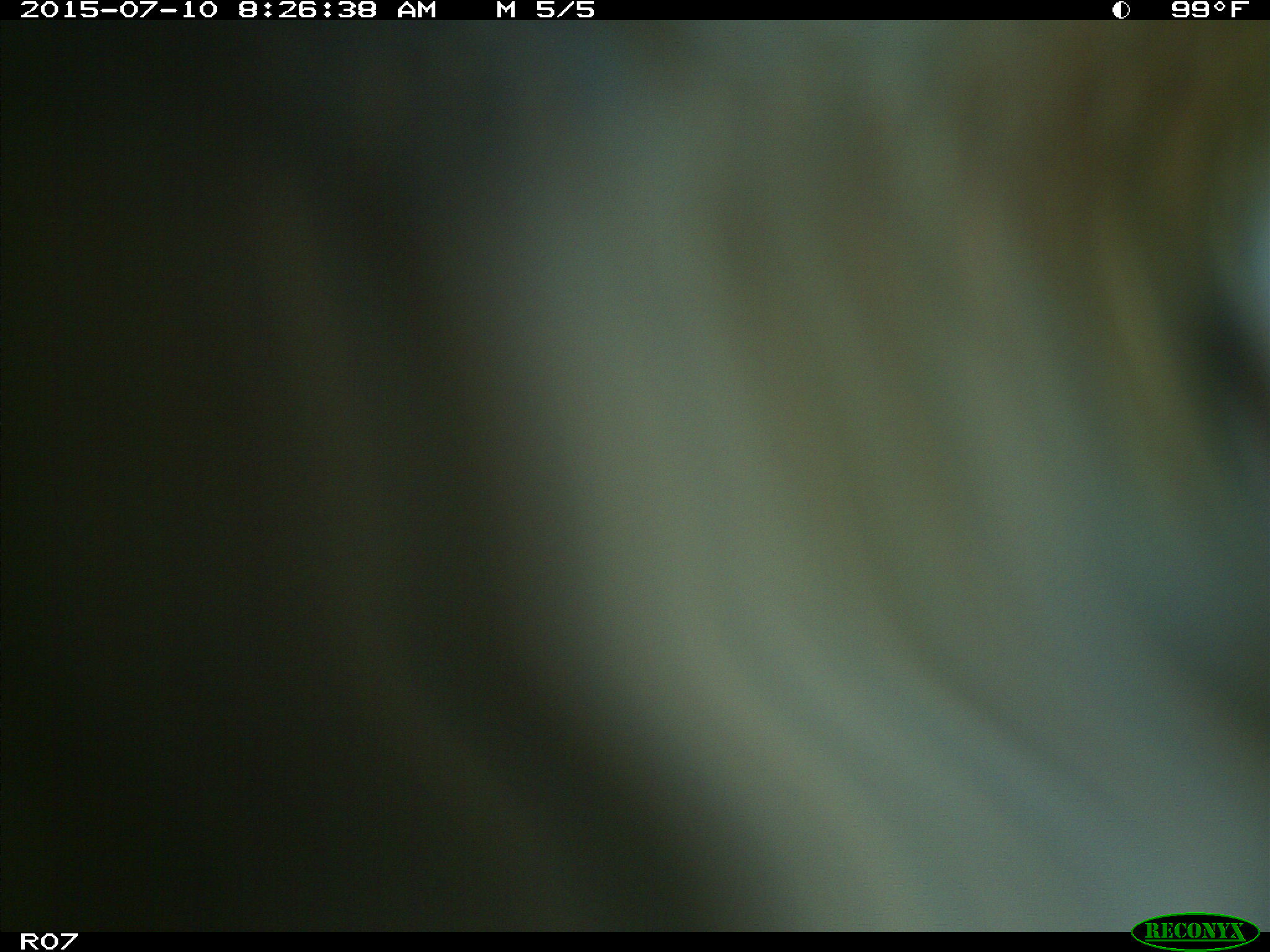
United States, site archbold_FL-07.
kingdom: Animalia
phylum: Chordata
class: Mammalia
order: Artiodactyla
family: Bovidae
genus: Bos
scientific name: Bos taurus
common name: domestic cow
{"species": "Bos taurus (domestic cow)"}